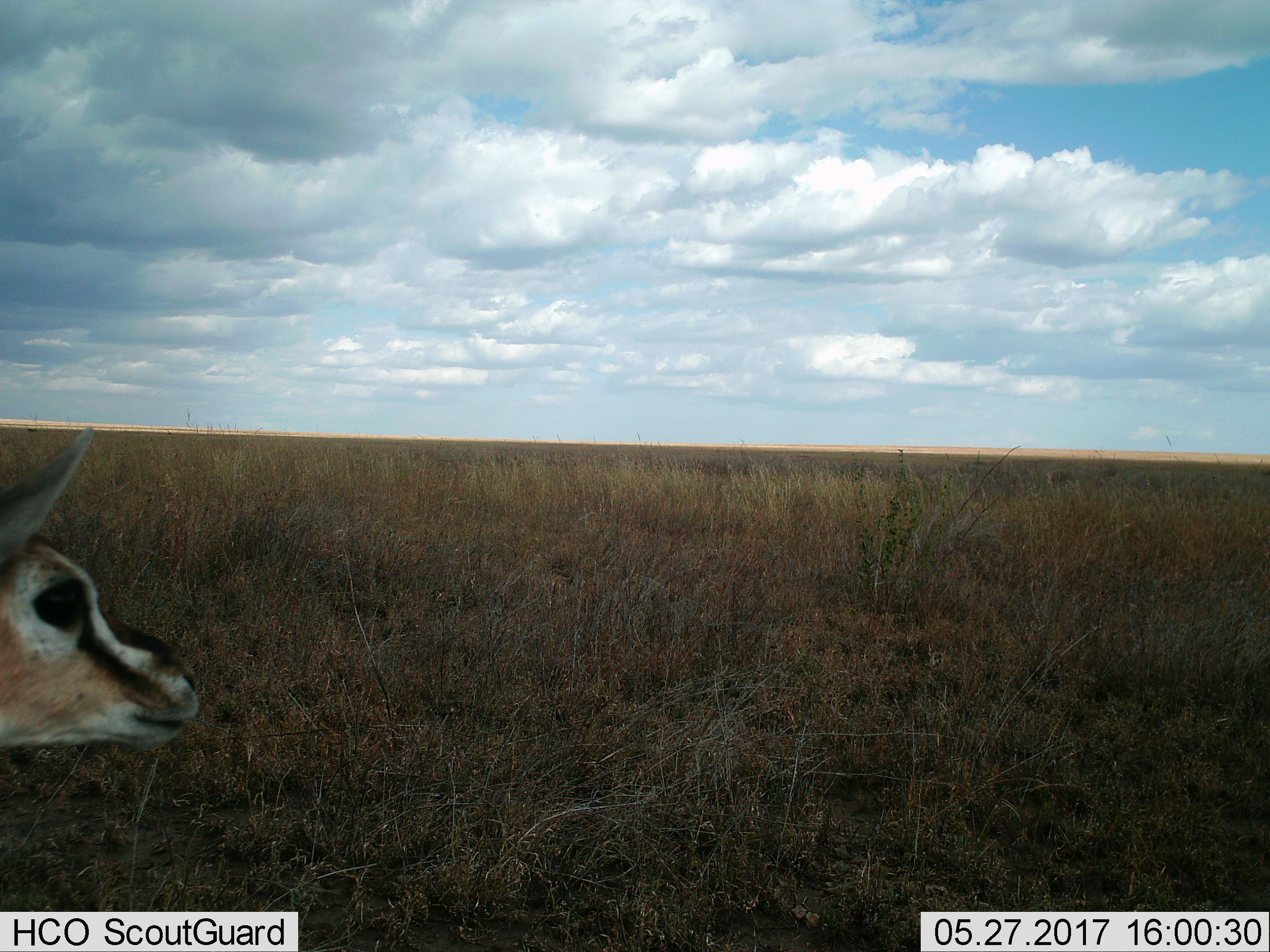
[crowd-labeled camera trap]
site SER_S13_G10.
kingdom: Animalia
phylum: Chordata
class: Mammalia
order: Artiodactyla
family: Bovidae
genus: Eudorcas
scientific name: Eudorcas thomsonii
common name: thomson's gazelle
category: gazellethomsons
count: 1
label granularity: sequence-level